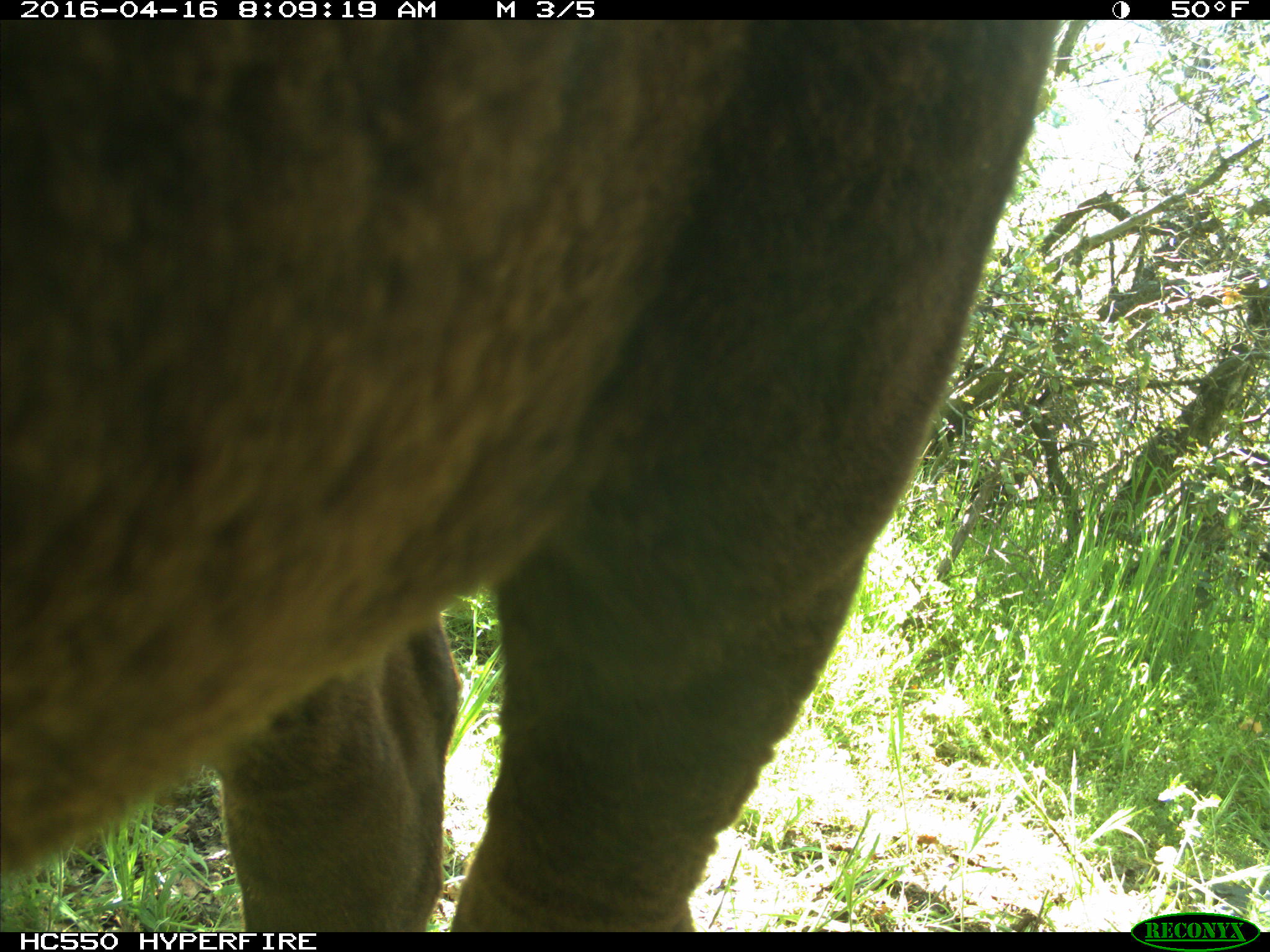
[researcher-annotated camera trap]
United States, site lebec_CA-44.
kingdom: Animalia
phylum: Chordata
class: Mammalia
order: Artiodactyla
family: Bovidae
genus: Bos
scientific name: Bos taurus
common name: domestic cow